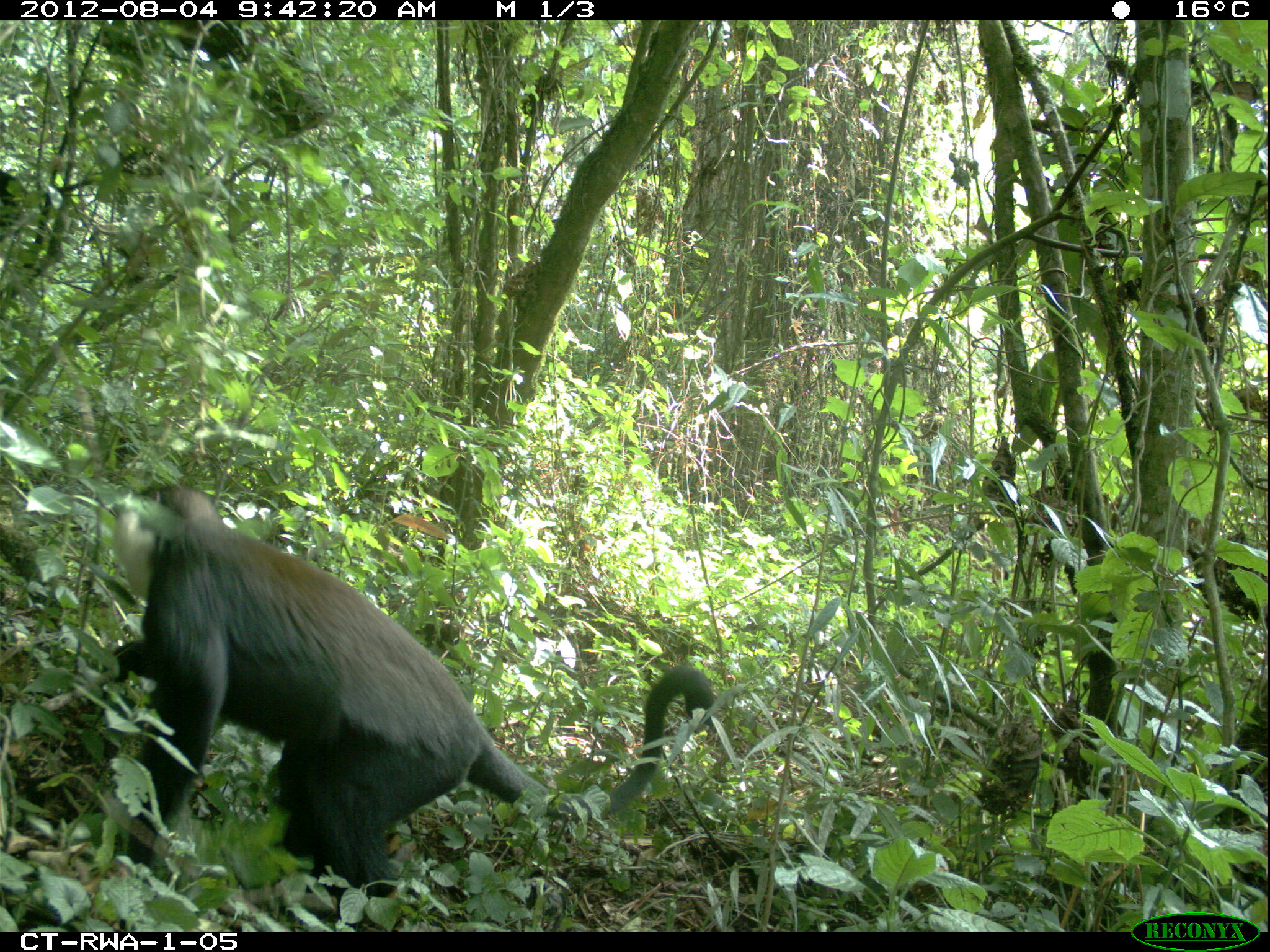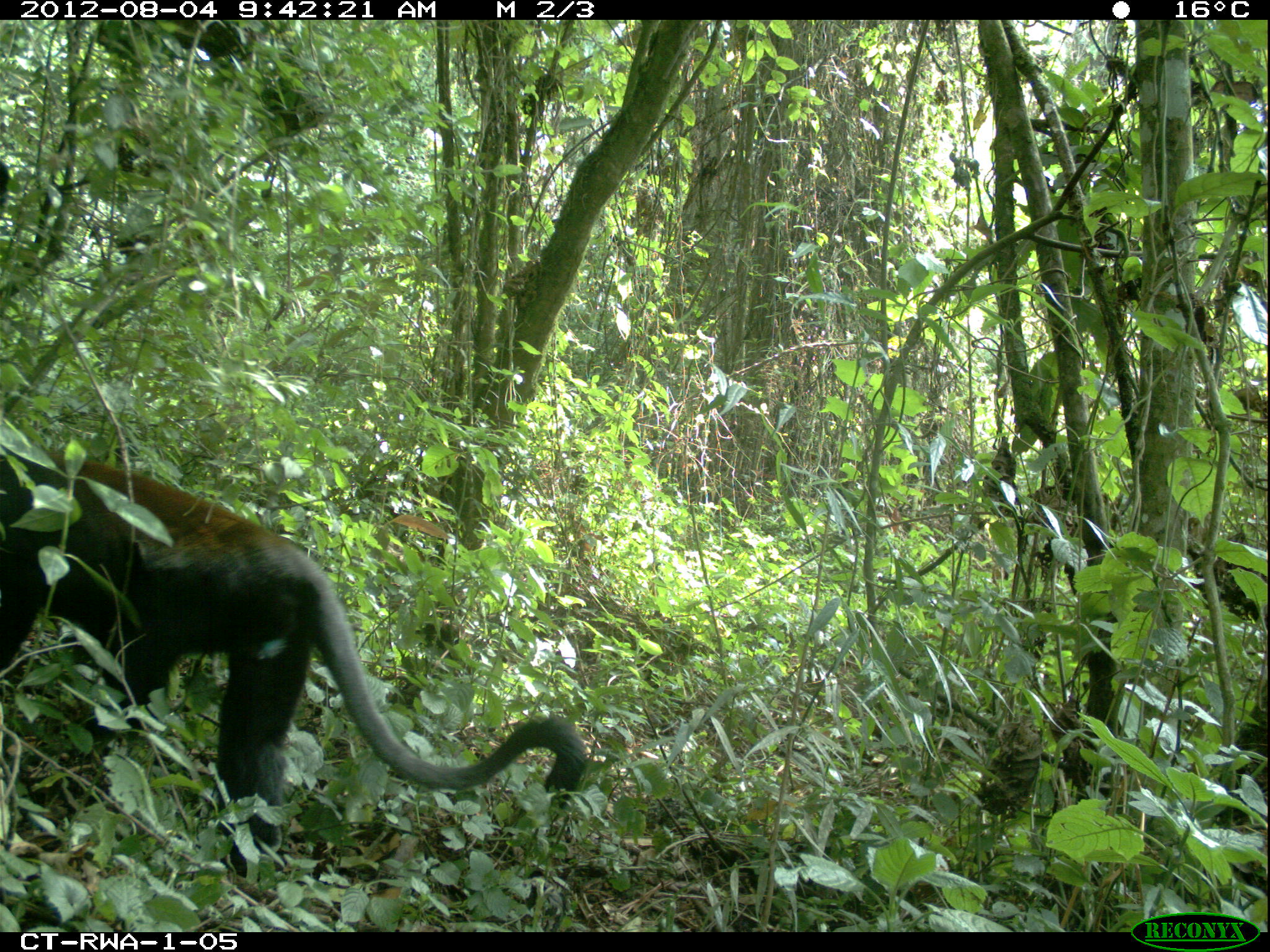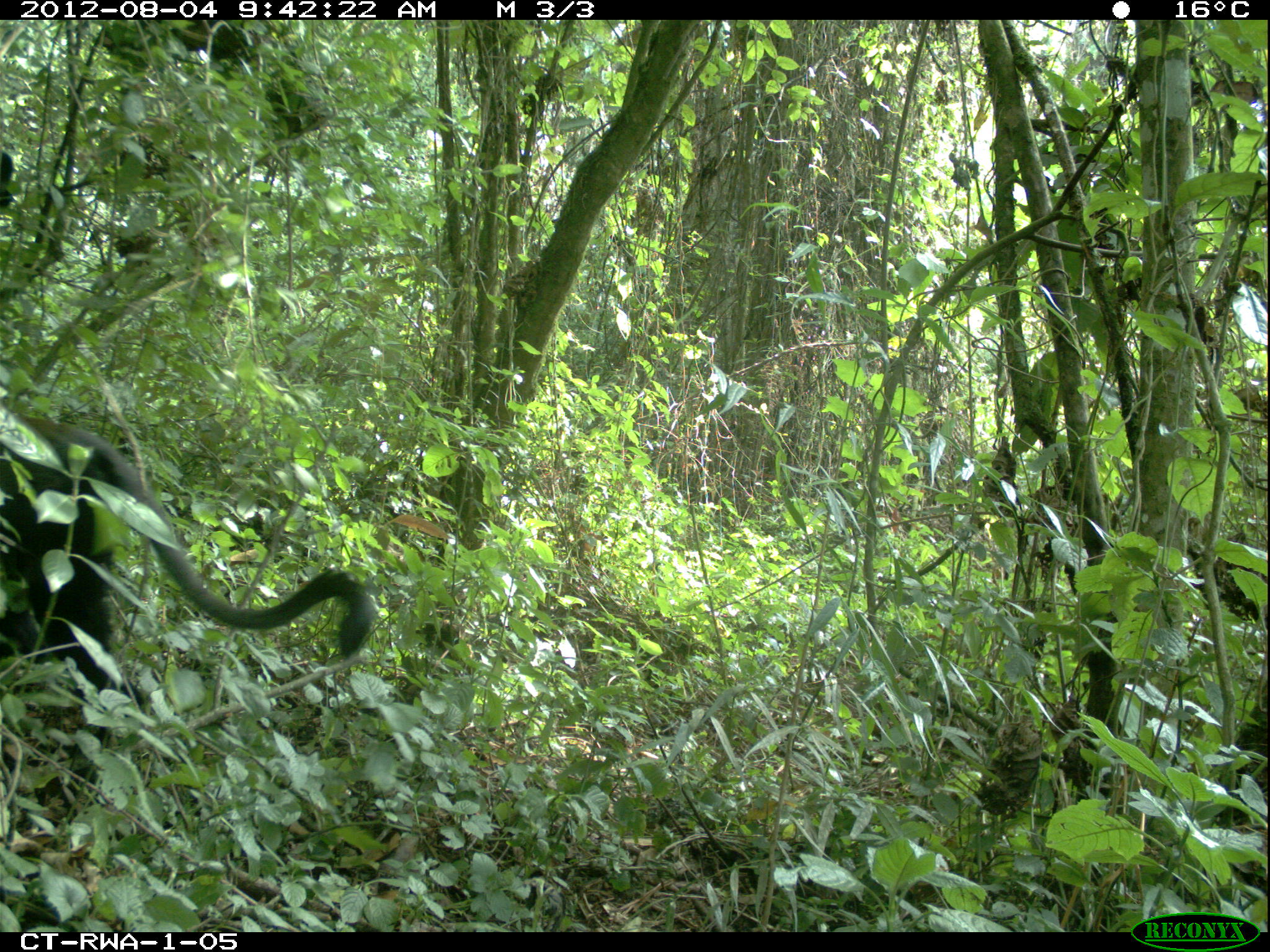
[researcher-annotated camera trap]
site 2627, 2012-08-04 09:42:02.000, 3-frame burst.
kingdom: Animalia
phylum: Chordata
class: Mammalia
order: Primates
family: Cercopithecidae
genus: Allochrocebus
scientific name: Allochrocebus lhoesti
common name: l'hoest's monkey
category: cercopithecus lhoesti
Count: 1.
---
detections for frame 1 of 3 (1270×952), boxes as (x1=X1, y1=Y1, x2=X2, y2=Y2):
cercopithecus lhoesti: (x1=90, y1=481, x2=714, y2=895)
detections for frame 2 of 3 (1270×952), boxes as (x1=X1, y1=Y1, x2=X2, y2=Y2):
cercopithecus lhoesti: (x1=0, y1=446, x2=598, y2=877)